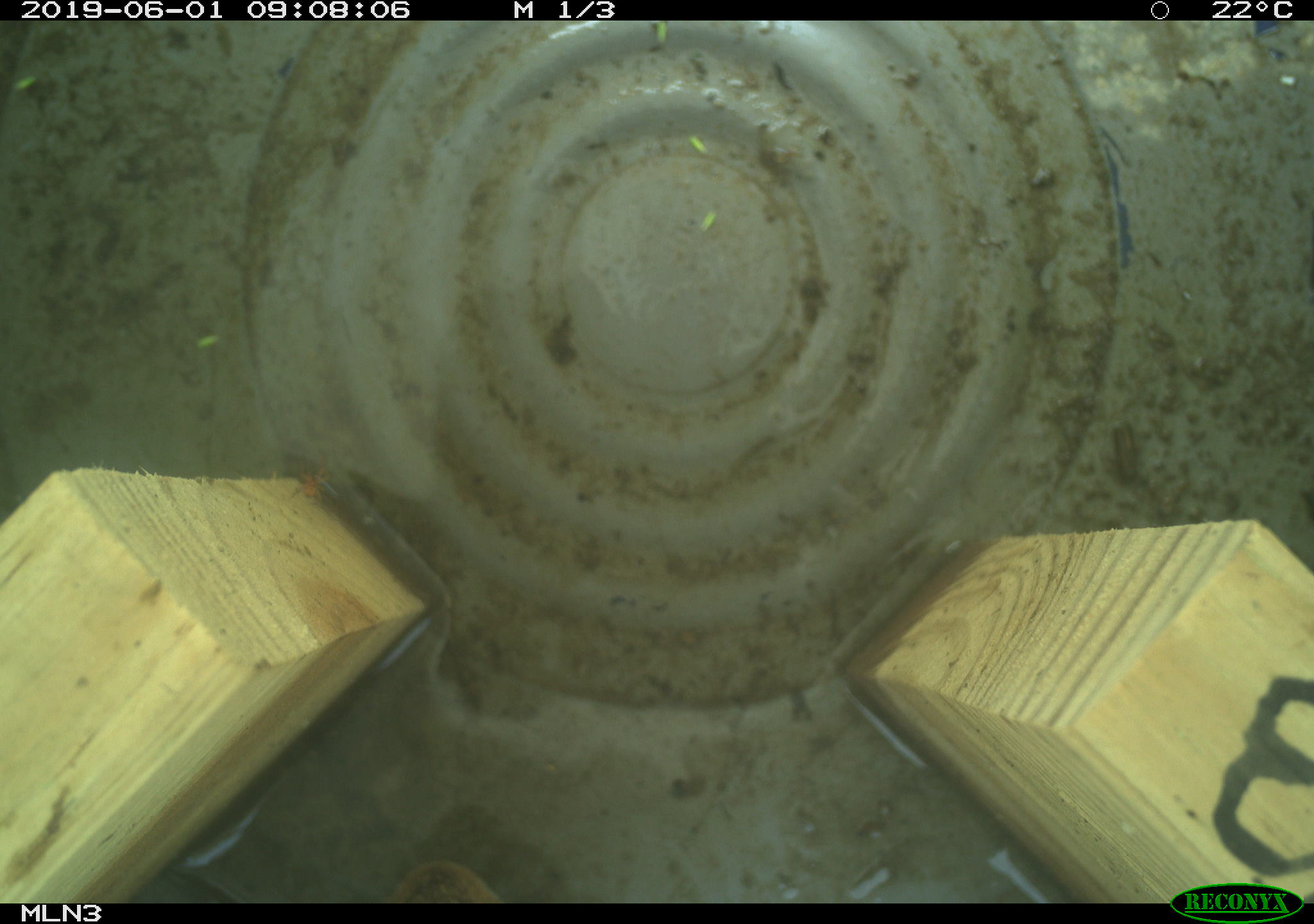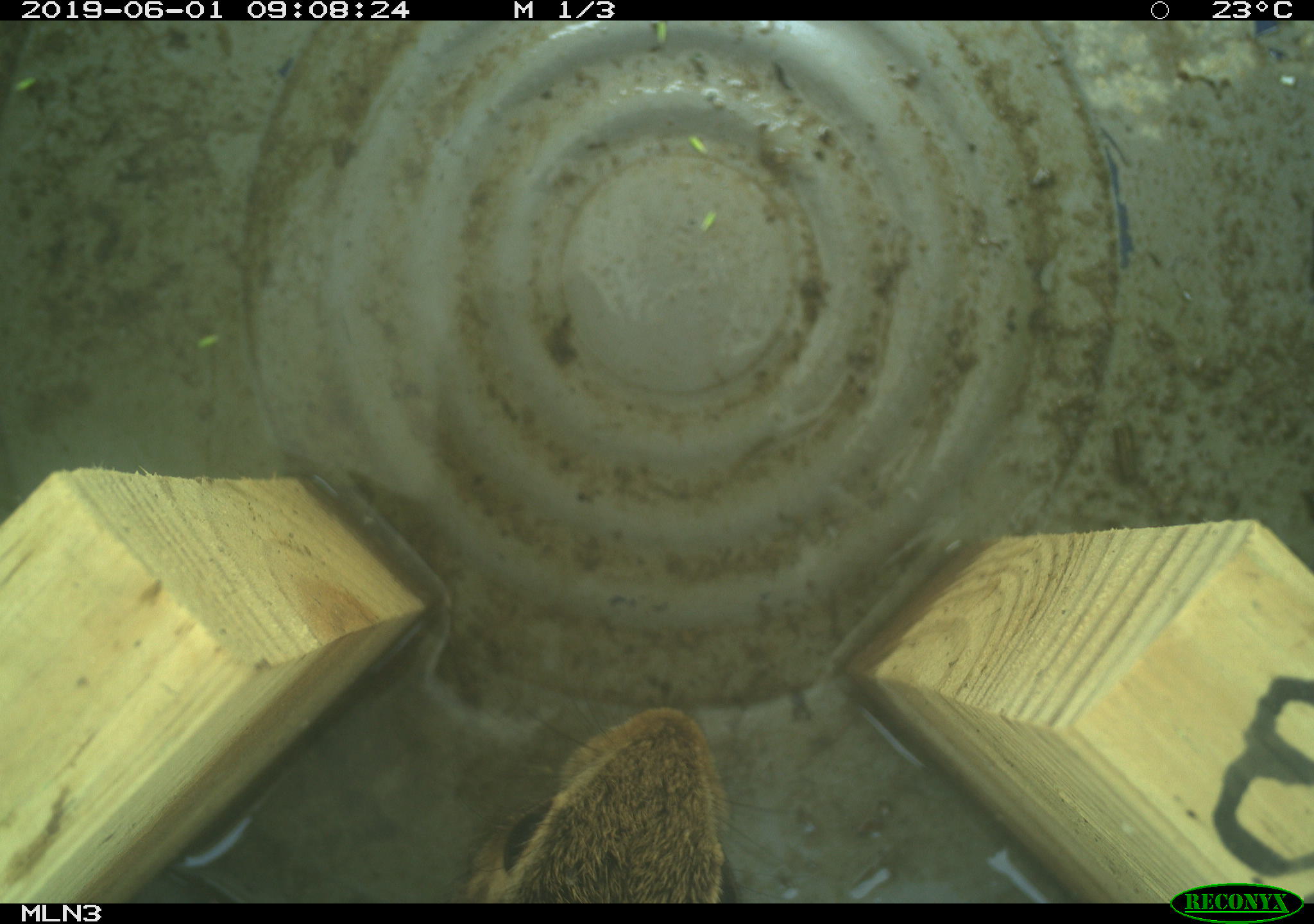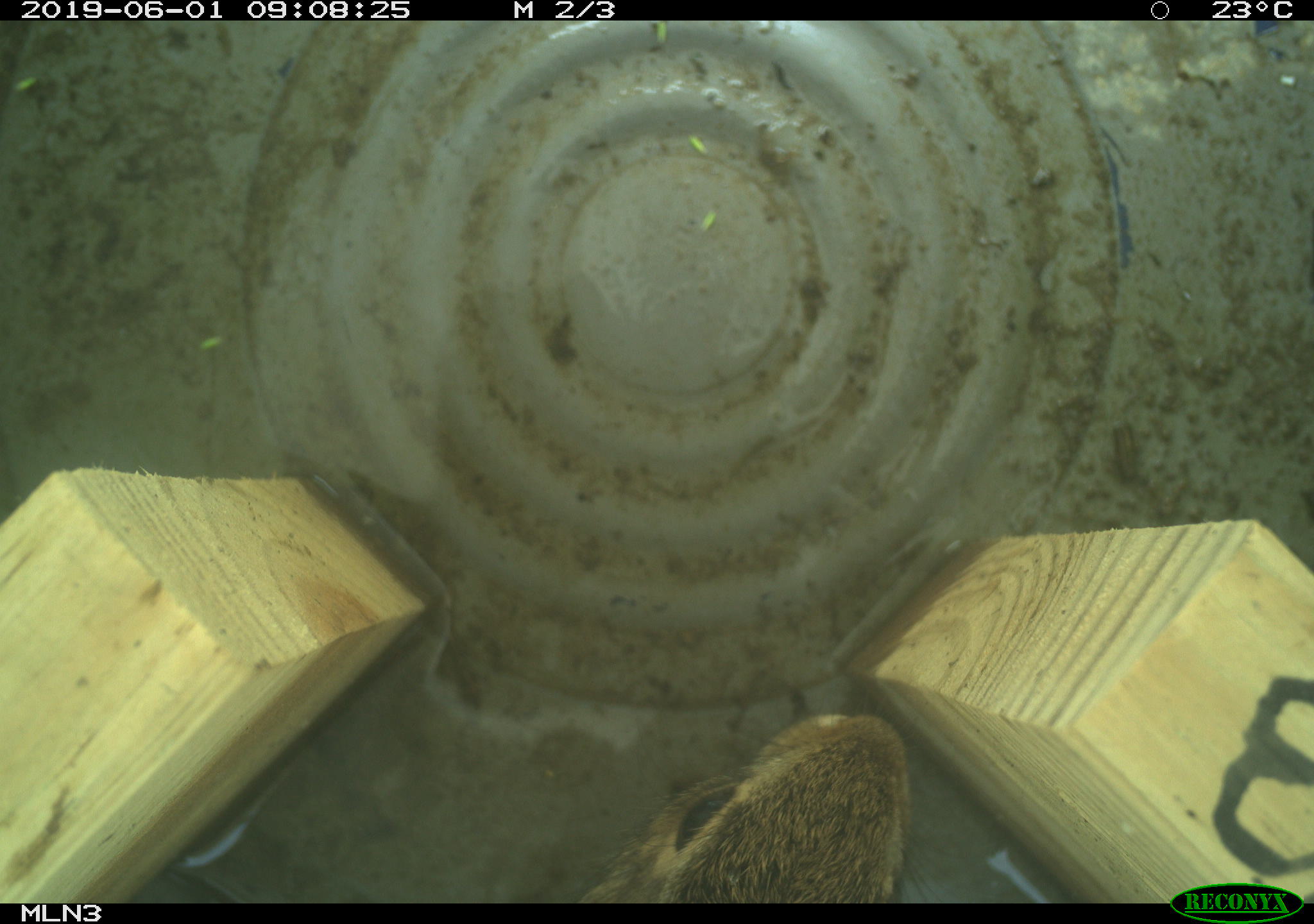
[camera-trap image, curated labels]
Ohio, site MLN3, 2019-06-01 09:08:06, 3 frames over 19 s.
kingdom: Animalia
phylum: Chordata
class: Mammalia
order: Lagomorpha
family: Leporidae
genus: Sylvilagus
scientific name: Sylvilagus floridanus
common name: eastern cottontail